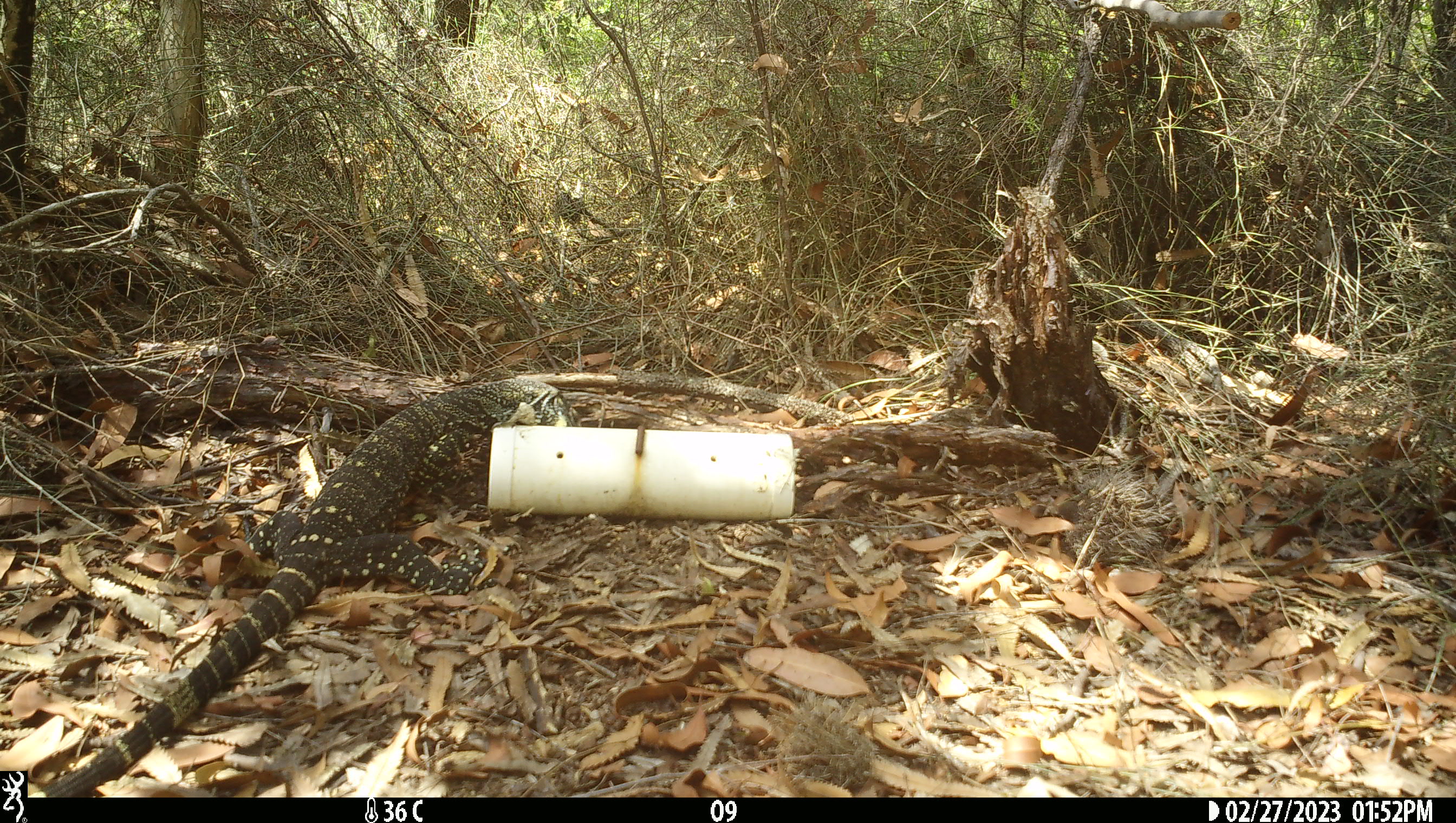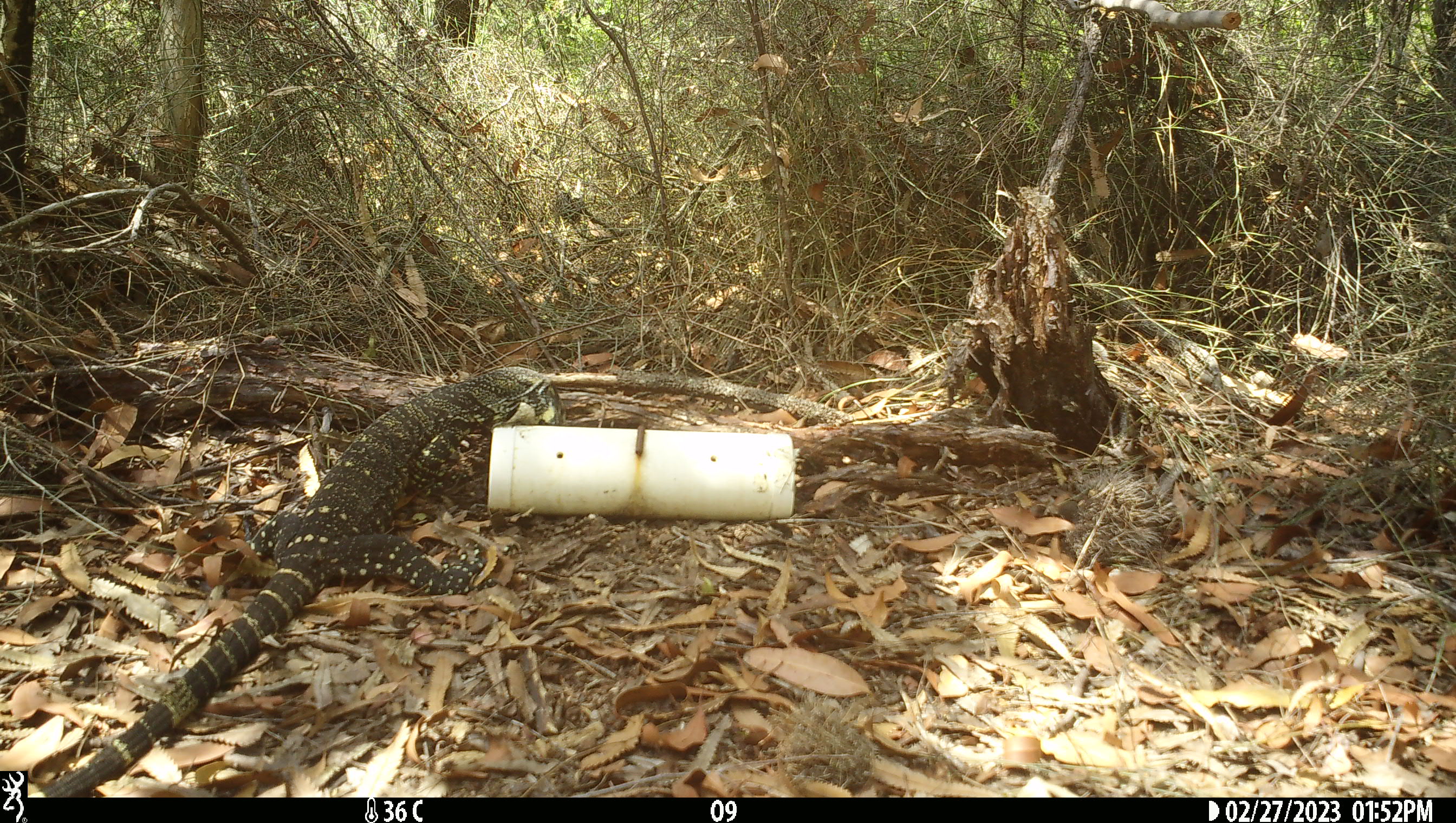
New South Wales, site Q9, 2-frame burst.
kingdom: Animalia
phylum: Chordata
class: Reptilia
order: Squamata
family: Varanidae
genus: Varanus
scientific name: Varanus varius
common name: lace monitor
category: goanna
Goanna (lace monitor) (Varanus varius).